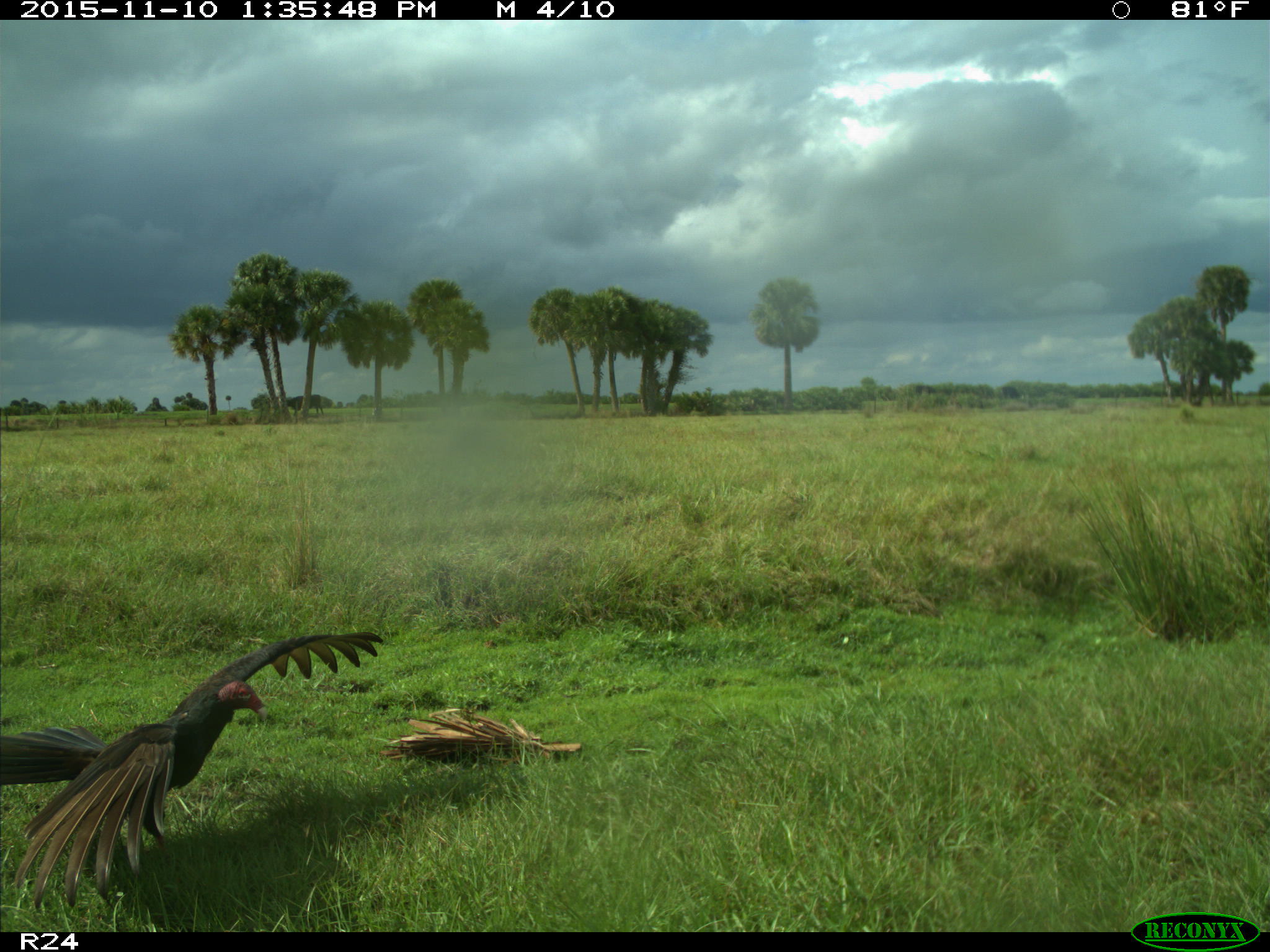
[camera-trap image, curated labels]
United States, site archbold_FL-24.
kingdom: Animalia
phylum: Chordata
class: Aves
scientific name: Aves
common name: birds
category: unidentified bird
Unidentified bird (birds) (Aves).